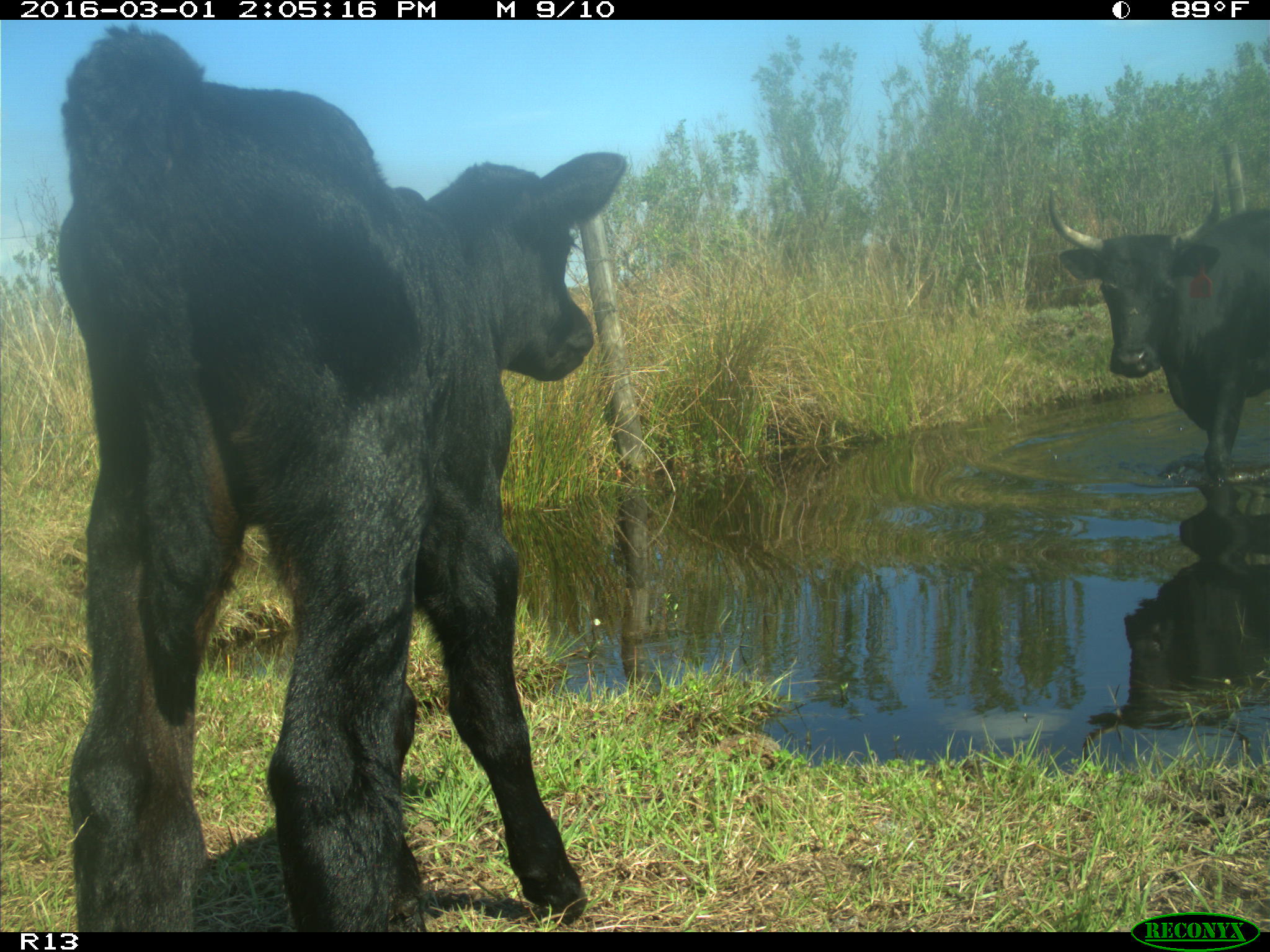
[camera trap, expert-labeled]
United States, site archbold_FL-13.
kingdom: Animalia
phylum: Chordata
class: Mammalia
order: Artiodactyla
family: Bovidae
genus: Bos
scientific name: Bos taurus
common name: domestic cow